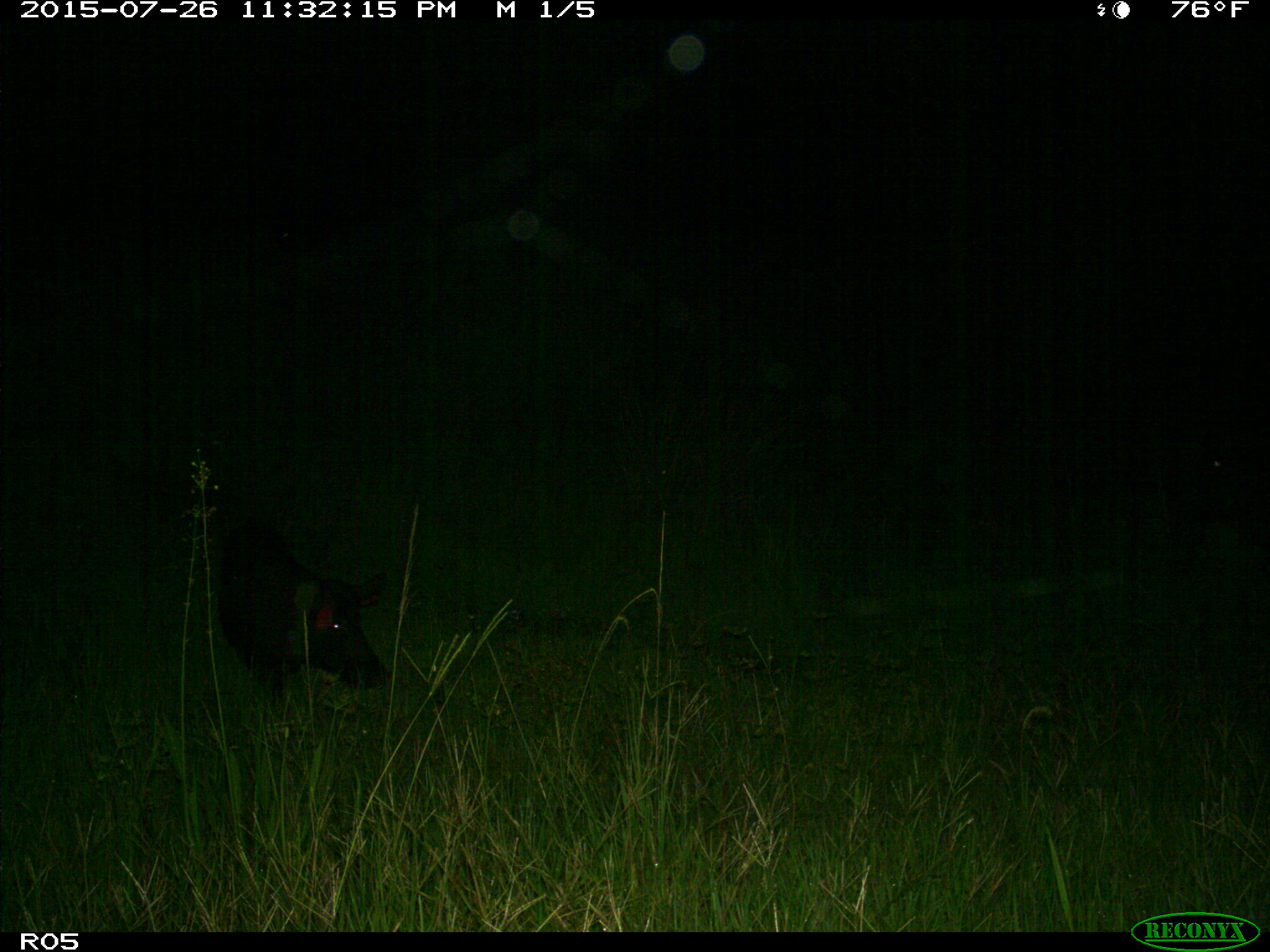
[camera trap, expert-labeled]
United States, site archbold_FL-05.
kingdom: Animalia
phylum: Chordata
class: Mammalia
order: Artiodactyla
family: Suidae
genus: Sus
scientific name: Sus scrofa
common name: wild boar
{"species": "Sus scrofa (wild boar)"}